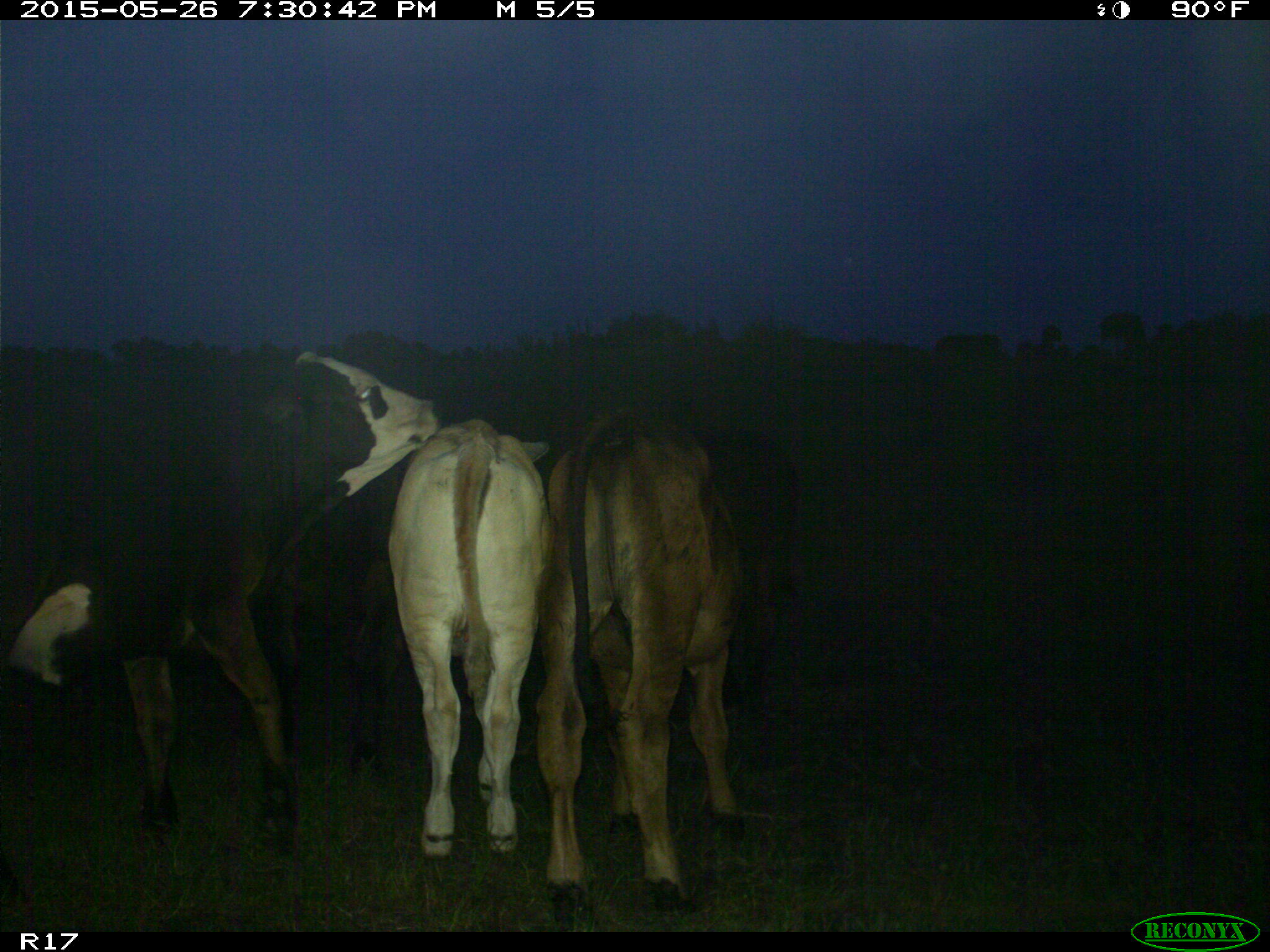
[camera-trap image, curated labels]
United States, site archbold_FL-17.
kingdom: Animalia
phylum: Chordata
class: Mammalia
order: Artiodactyla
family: Bovidae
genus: Bos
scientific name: Bos taurus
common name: domestic cow